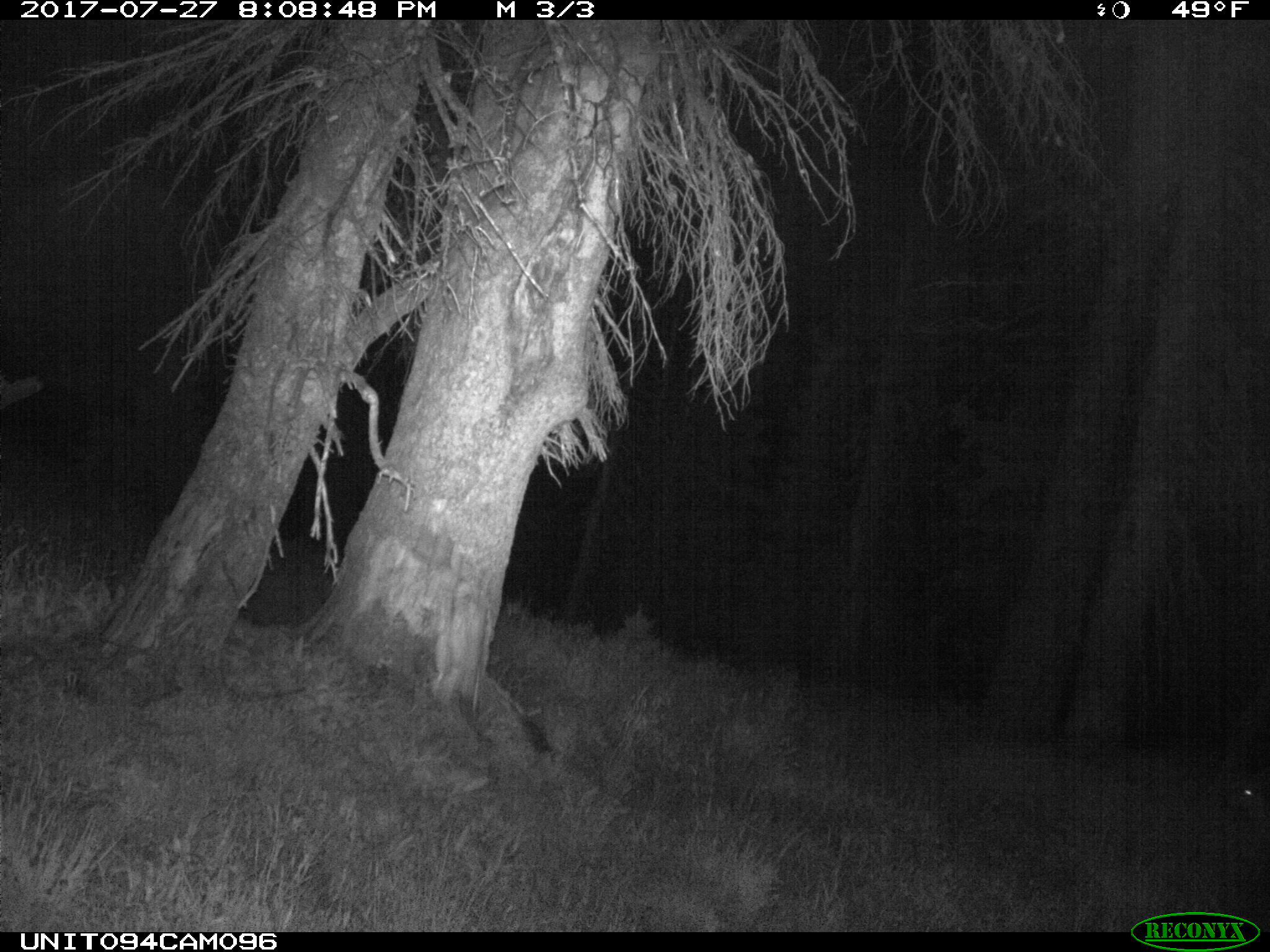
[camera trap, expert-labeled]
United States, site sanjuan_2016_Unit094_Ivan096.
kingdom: Animalia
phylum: Chordata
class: Mammalia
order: Artiodactyla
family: Cervidae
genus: Odocoileus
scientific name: Odocoileus hemionus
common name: mule deer